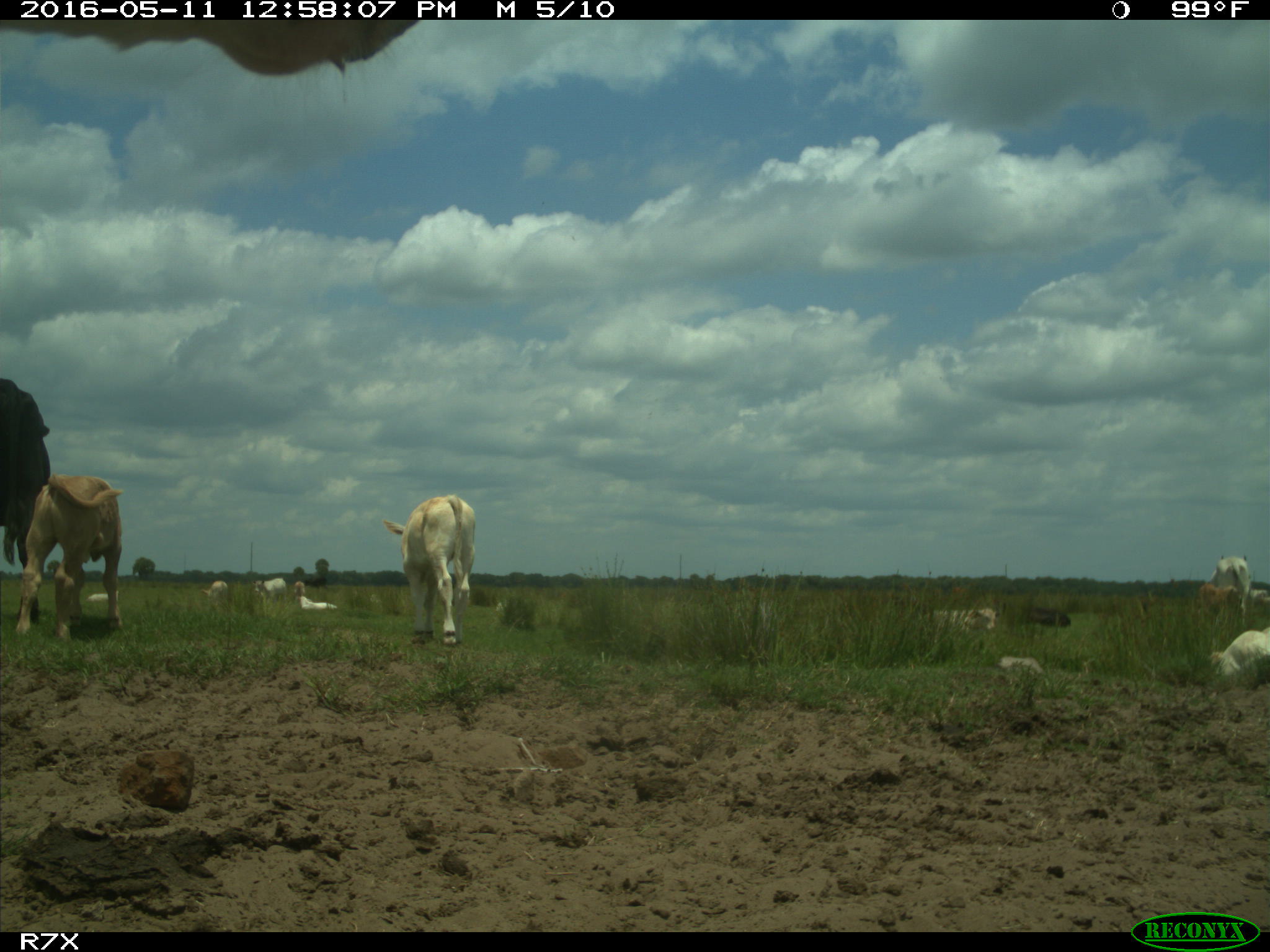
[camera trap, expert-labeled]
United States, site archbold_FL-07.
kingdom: Animalia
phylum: Chordata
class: Mammalia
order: Artiodactyla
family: Bovidae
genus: Bos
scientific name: Bos taurus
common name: domestic cow